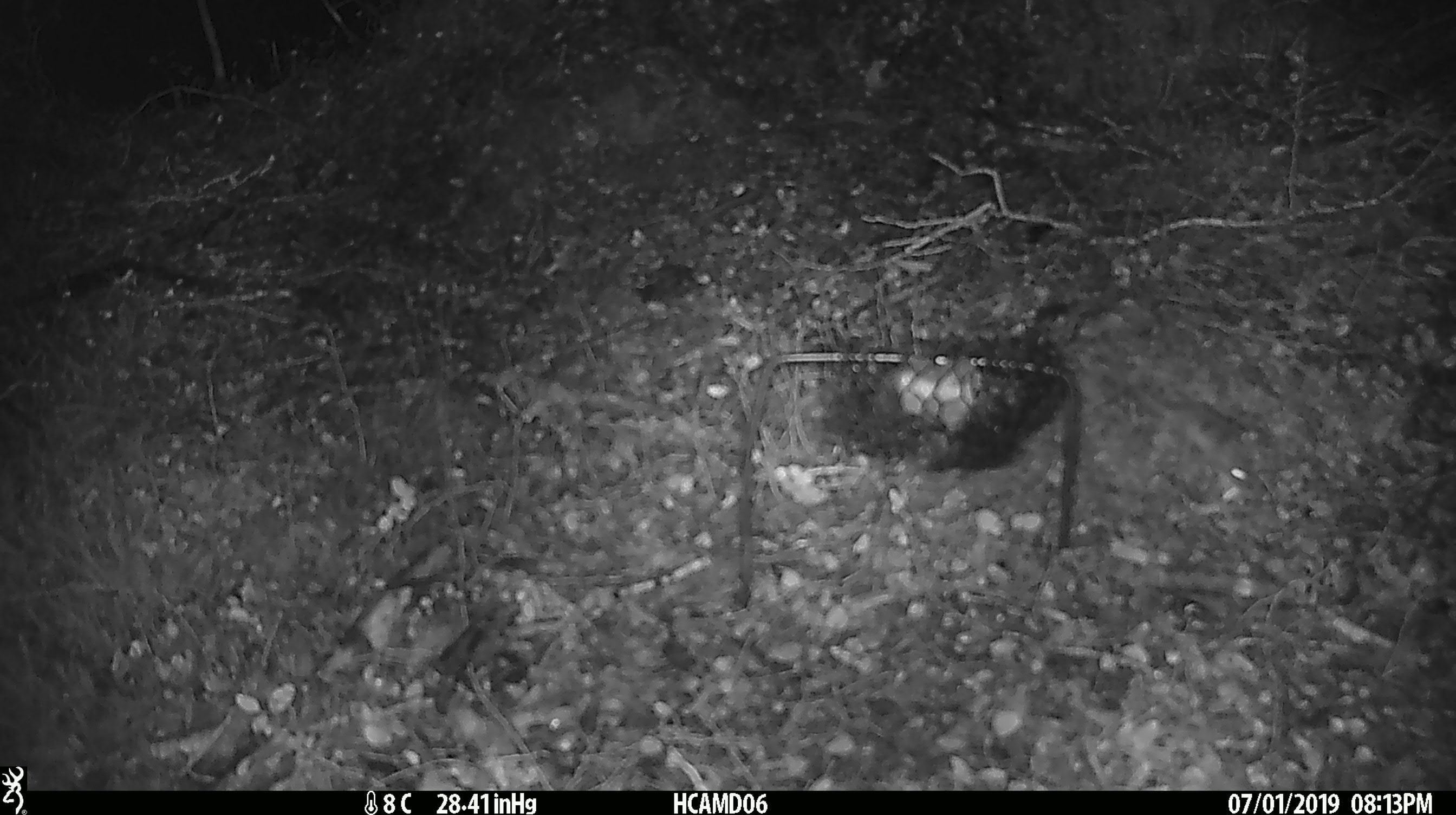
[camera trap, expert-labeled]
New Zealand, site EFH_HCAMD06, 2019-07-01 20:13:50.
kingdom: Animalia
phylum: Chordata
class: Mammalia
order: Rodentia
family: Muridae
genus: Mus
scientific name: Mus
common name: mouse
Mouse (Mus).